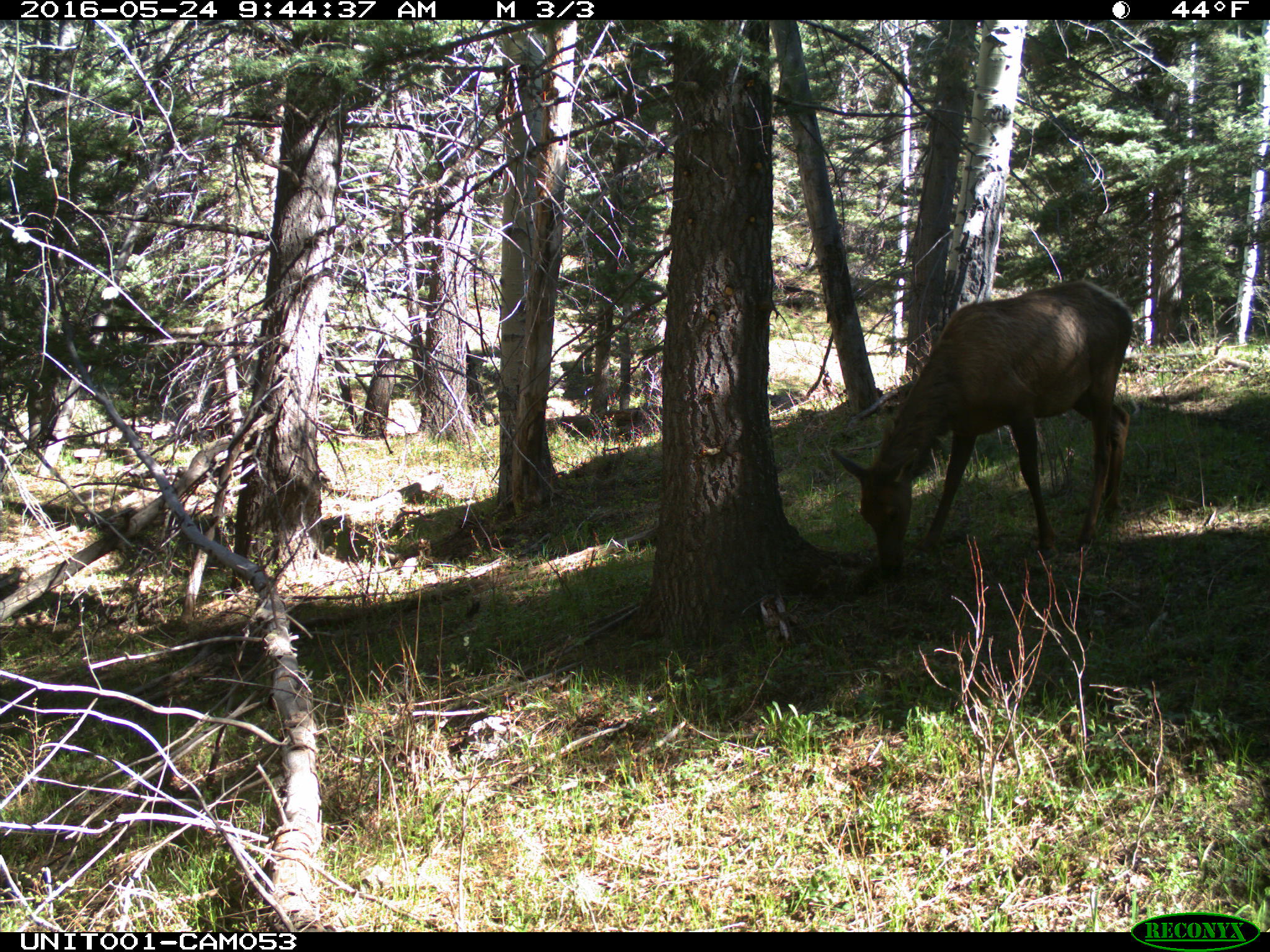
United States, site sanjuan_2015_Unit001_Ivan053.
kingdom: Animalia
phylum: Chordata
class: Mammalia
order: Artiodactyla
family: Cervidae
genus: Cervus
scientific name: Cervus elaphus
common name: red deer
Cervus elaphus (red deer).